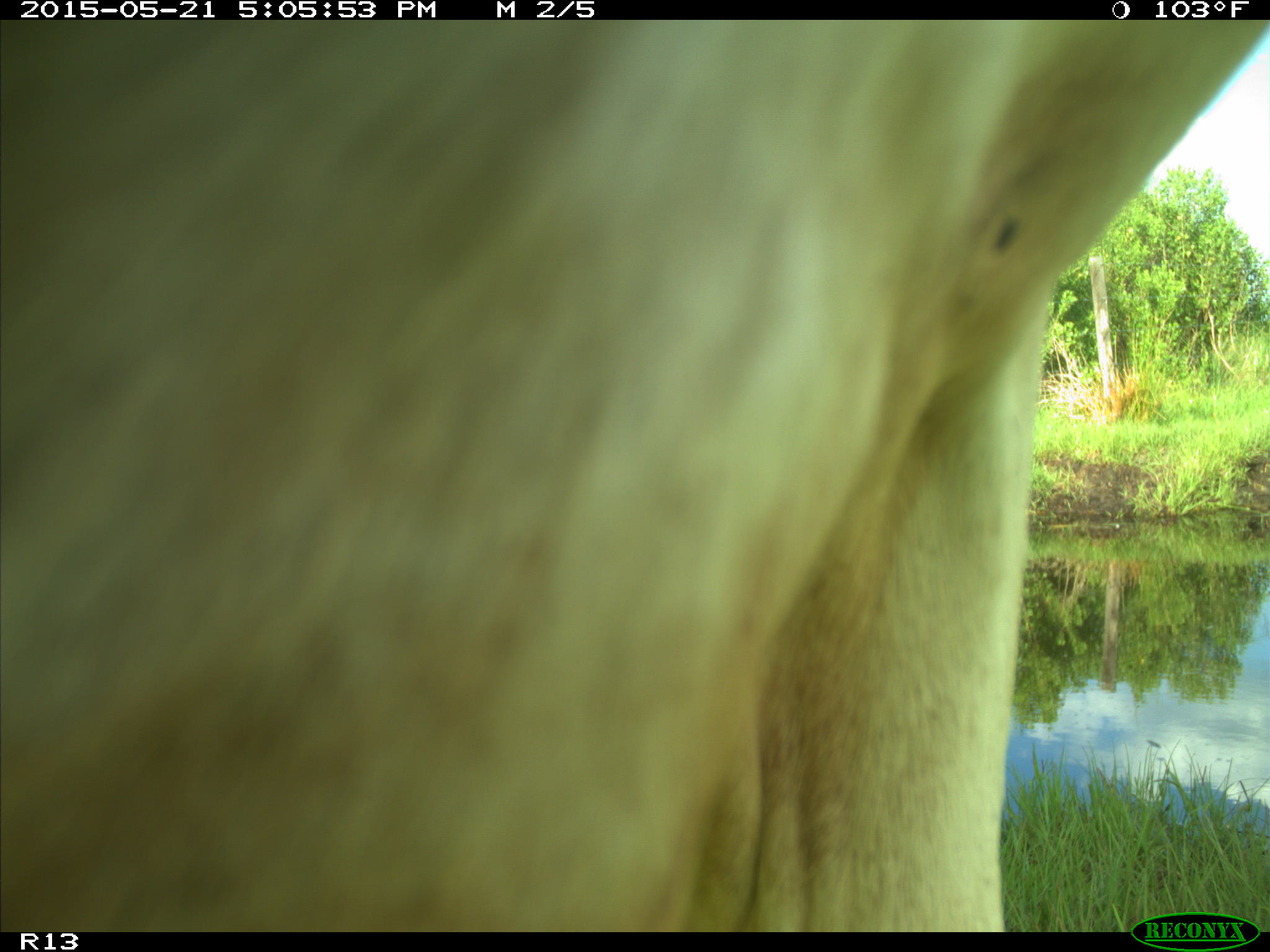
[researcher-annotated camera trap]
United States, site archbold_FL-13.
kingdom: Animalia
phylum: Chordata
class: Mammalia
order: Artiodactyla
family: Bovidae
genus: Bos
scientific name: Bos taurus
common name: domestic cow